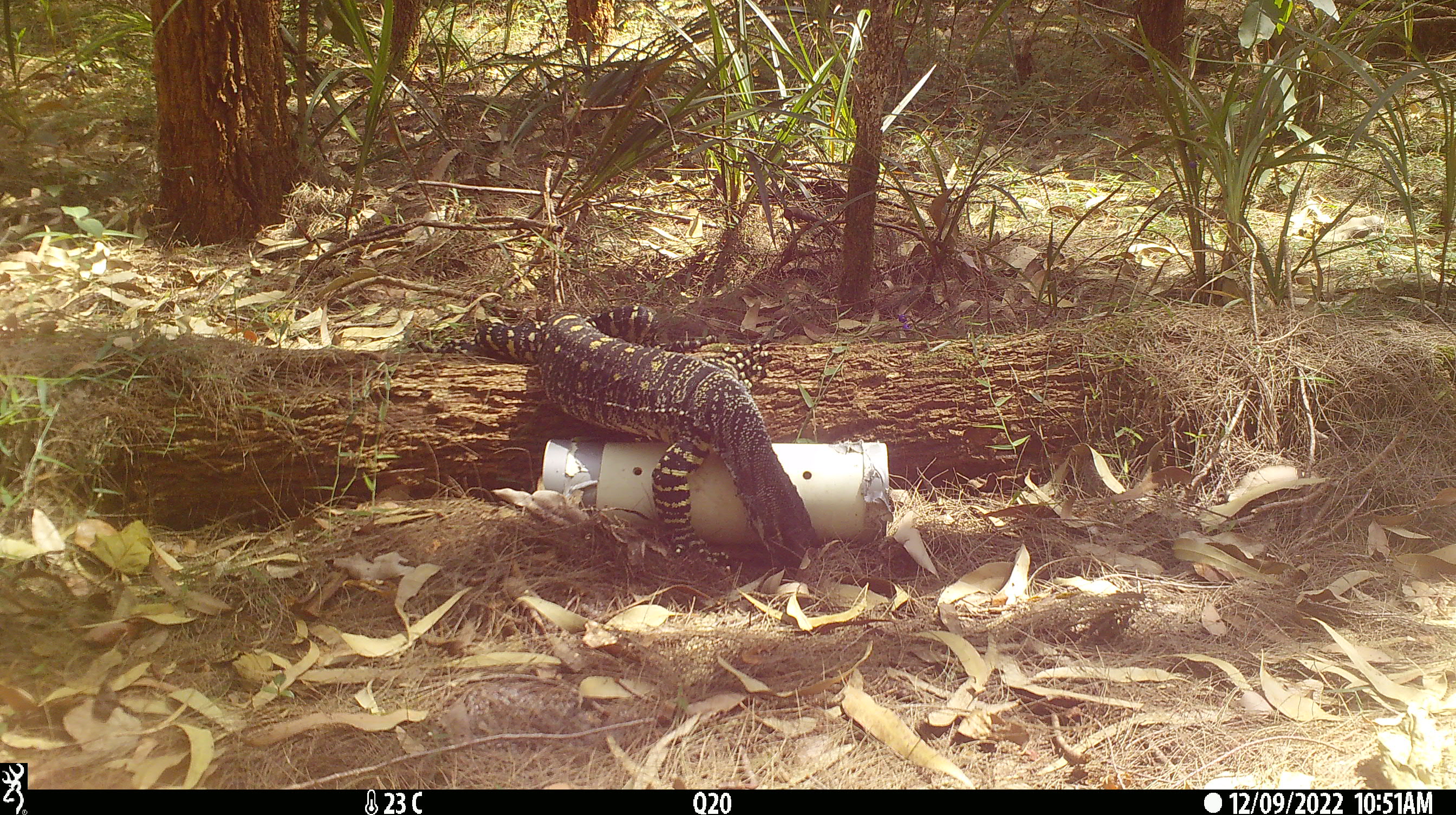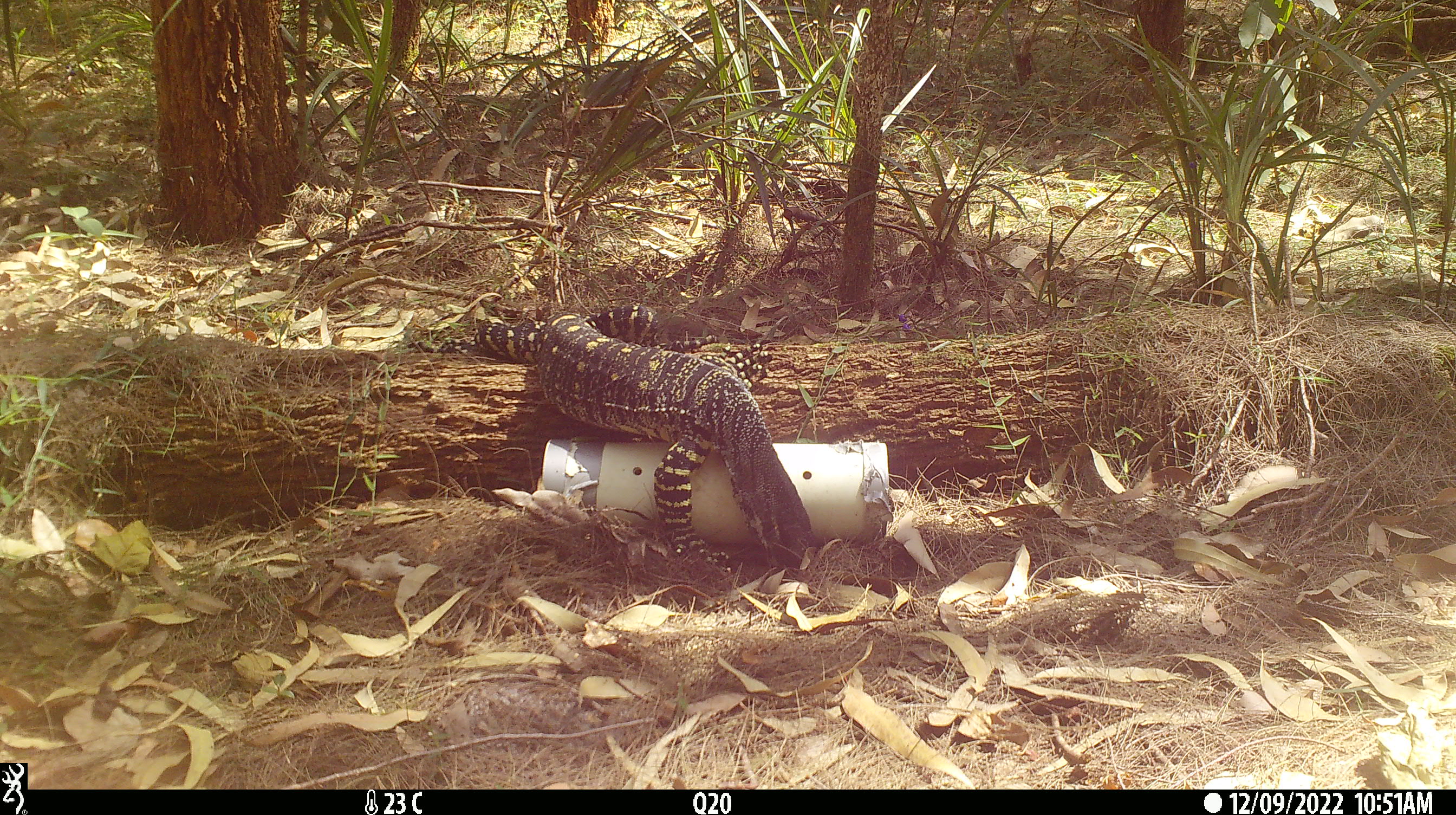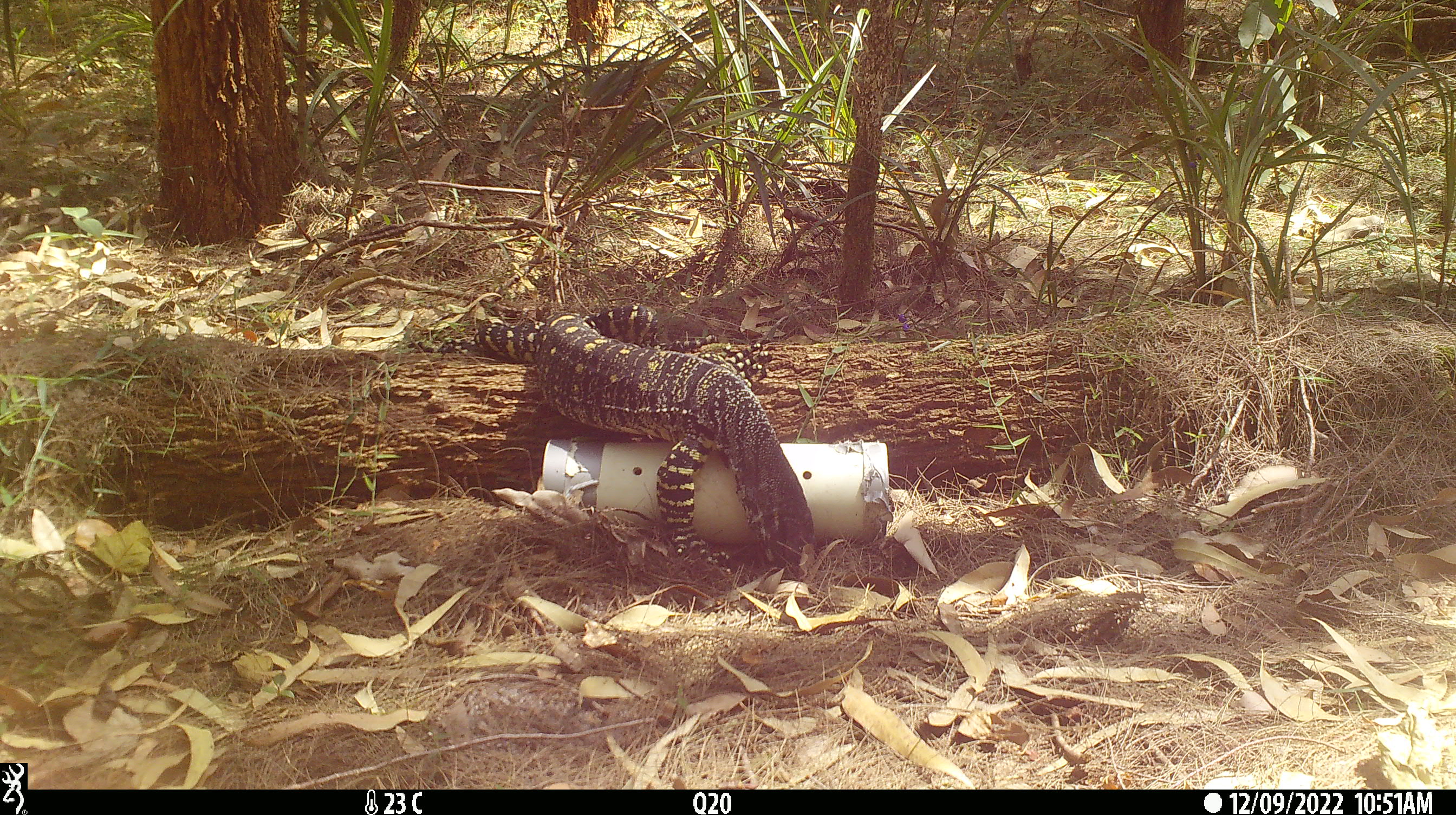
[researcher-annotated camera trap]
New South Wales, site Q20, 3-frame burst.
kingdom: Animalia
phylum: Chordata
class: Reptilia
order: Squamata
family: Varanidae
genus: Varanus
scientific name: Varanus varius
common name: lace monitor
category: goanna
Goanna (lace monitor) (Varanus varius).